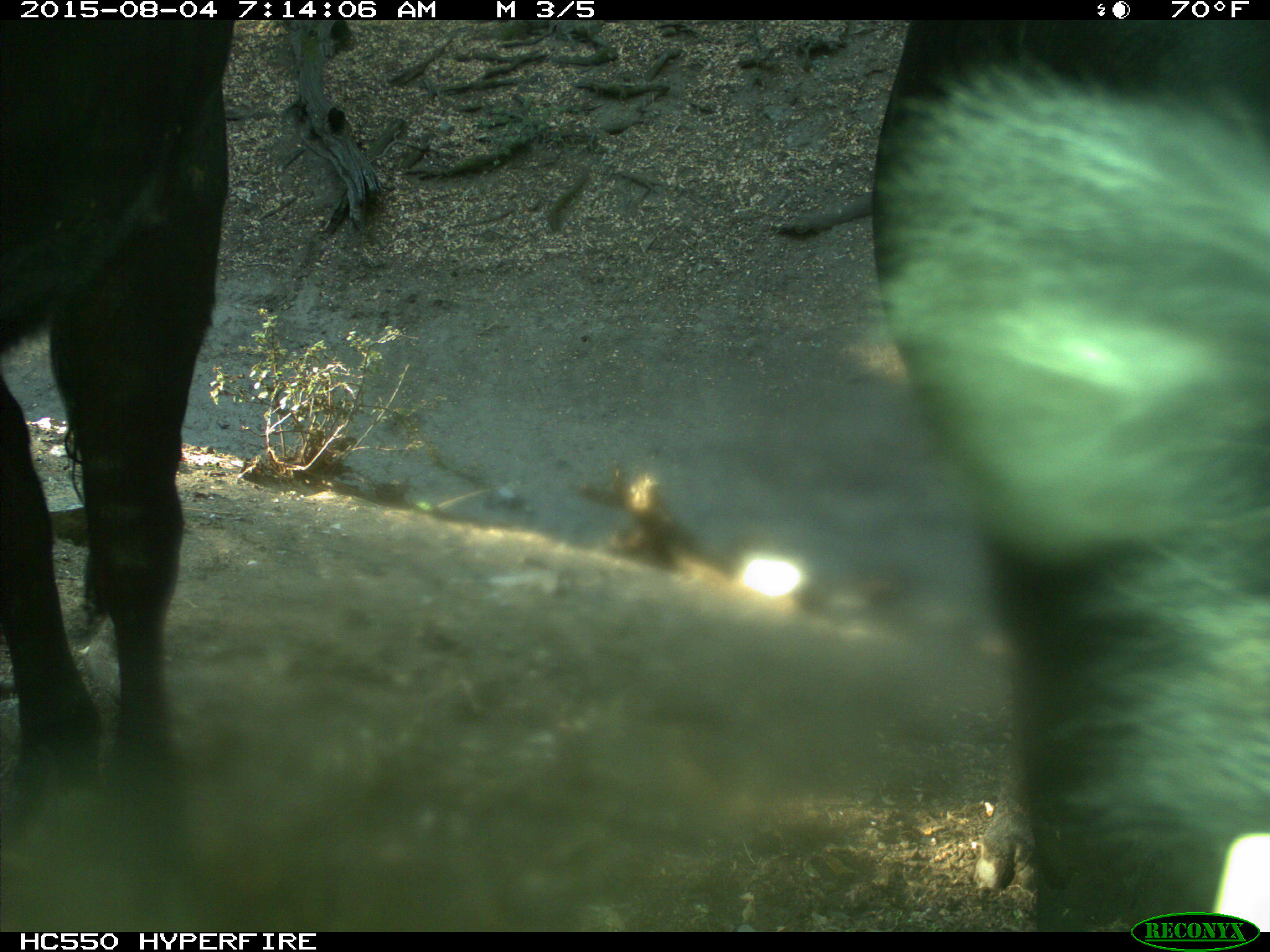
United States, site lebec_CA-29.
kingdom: Animalia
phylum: Chordata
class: Mammalia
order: Artiodactyla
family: Bovidae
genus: Bos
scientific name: Bos taurus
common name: domestic cow